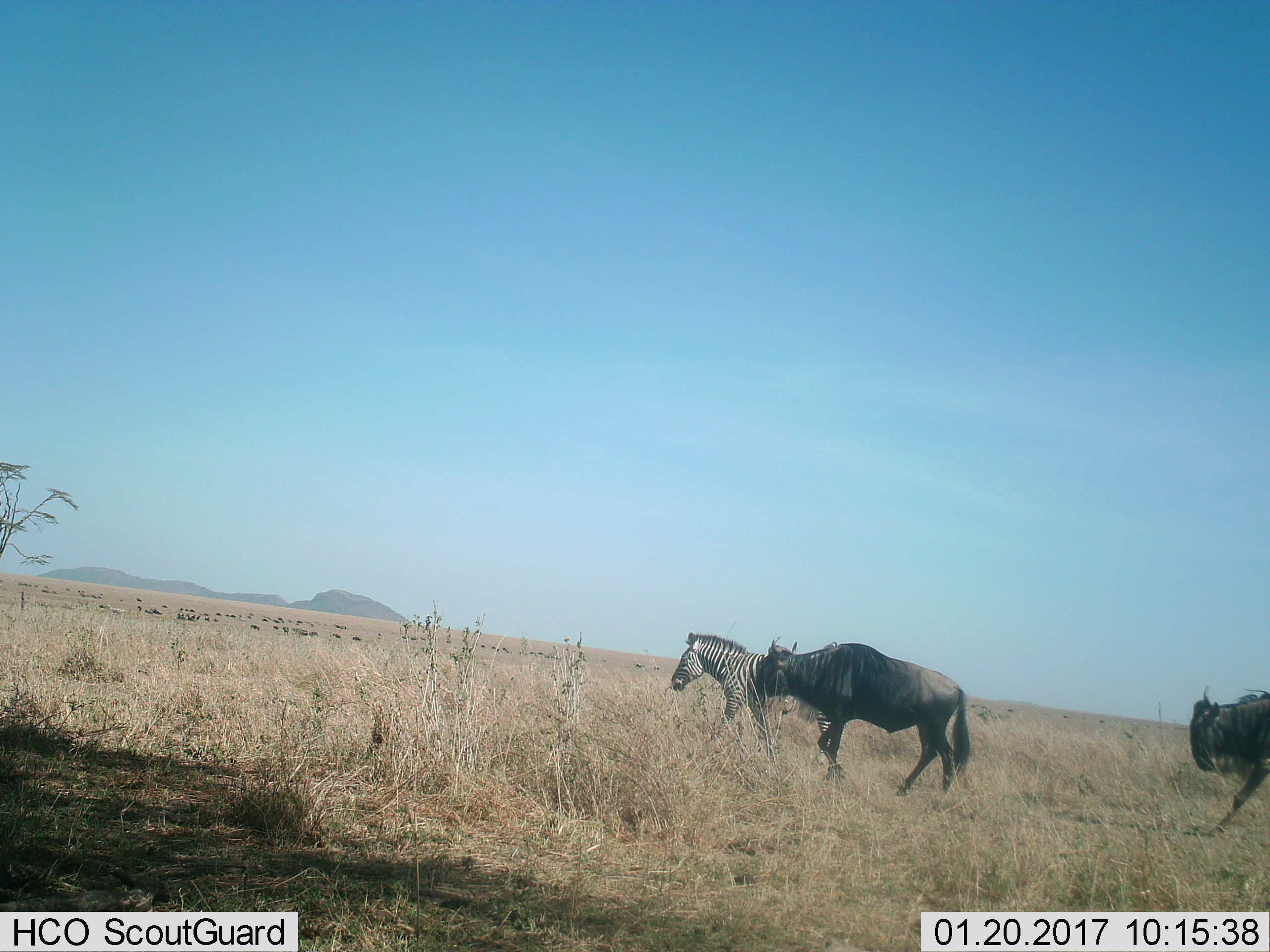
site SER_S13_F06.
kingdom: Animalia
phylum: Chordata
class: Mammalia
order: Artiodactyla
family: Bovidae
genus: Connochaetes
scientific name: Connochaetes taurinus taurinus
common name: blue wildebeest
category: wildebeestblue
Wildebeestblue (blue wildebeest) (Connochaetes taurinus taurinus), count 2. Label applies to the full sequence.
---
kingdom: Animalia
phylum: Chordata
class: Mammalia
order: Perissodactyla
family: Equidae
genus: Equus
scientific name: Equus quagga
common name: plains zebra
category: zebraplains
Zebraplains (plains zebra) (Equus quagga), count 1. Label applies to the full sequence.